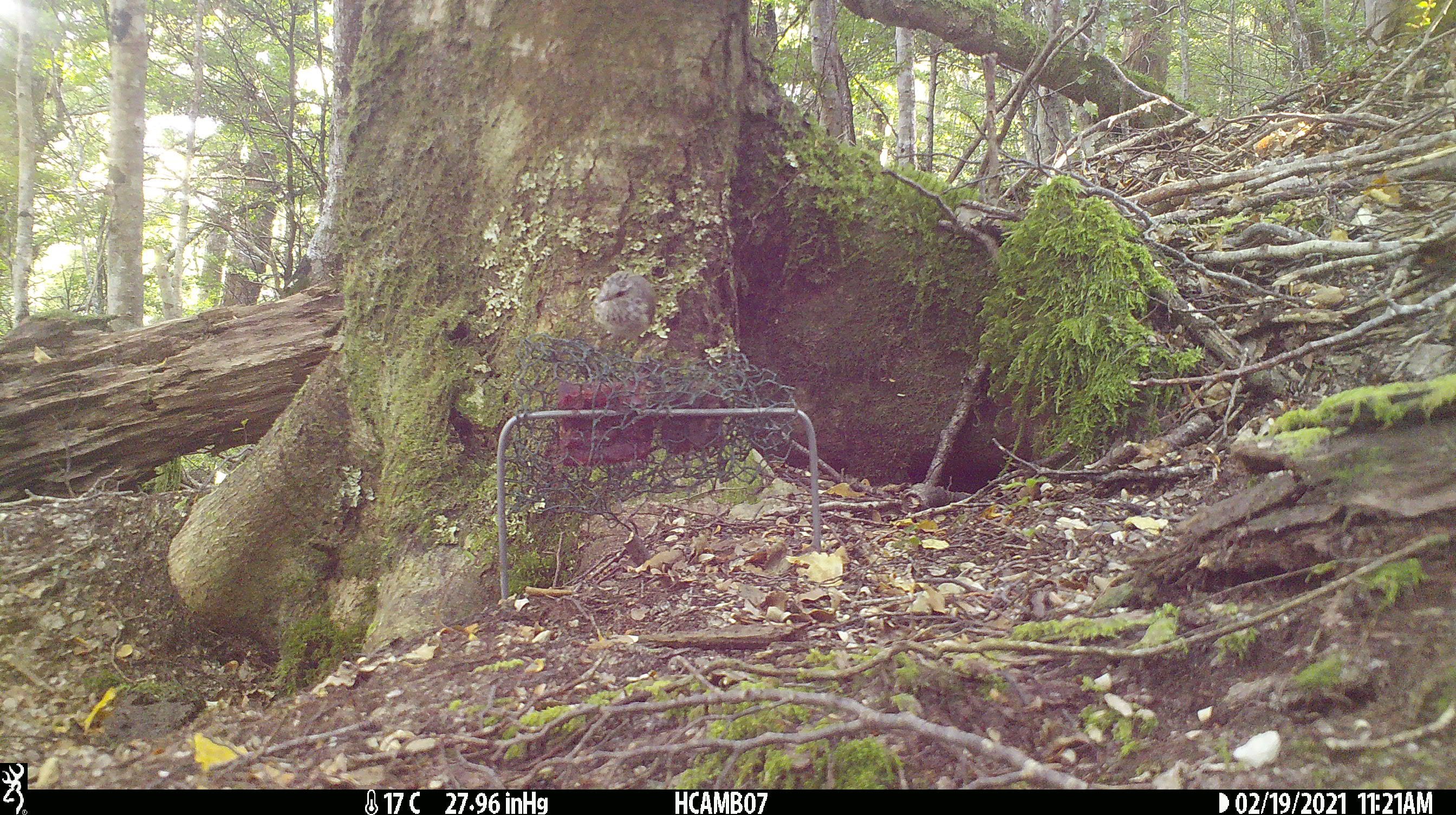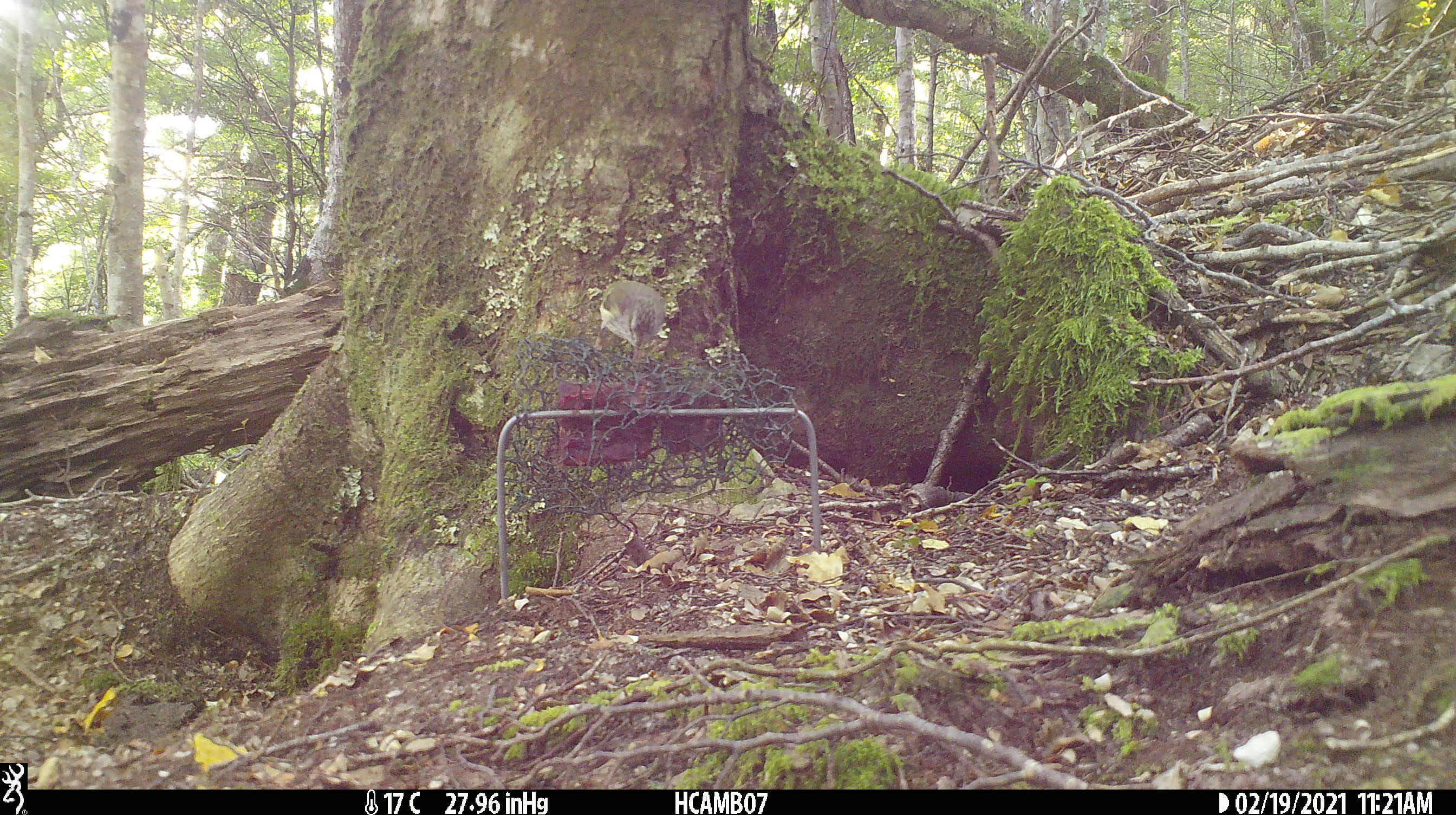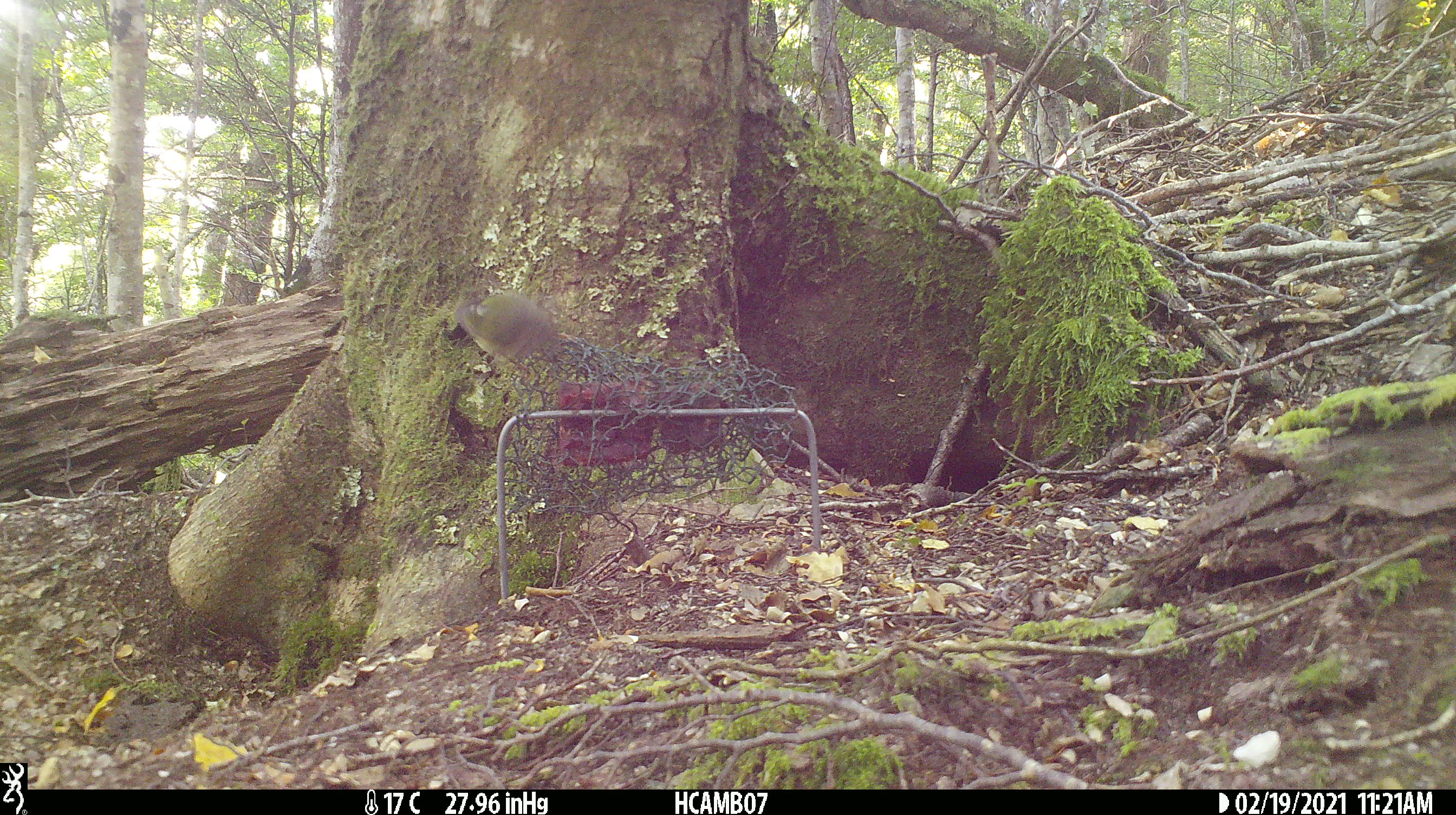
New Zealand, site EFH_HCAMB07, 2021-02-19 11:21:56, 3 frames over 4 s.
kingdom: Animalia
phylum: Chordata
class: Aves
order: Passeriformes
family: Acanthisittidae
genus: Acanthisitta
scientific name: Acanthisitta chloris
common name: rifleman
Rifleman (Acanthisitta chloris).